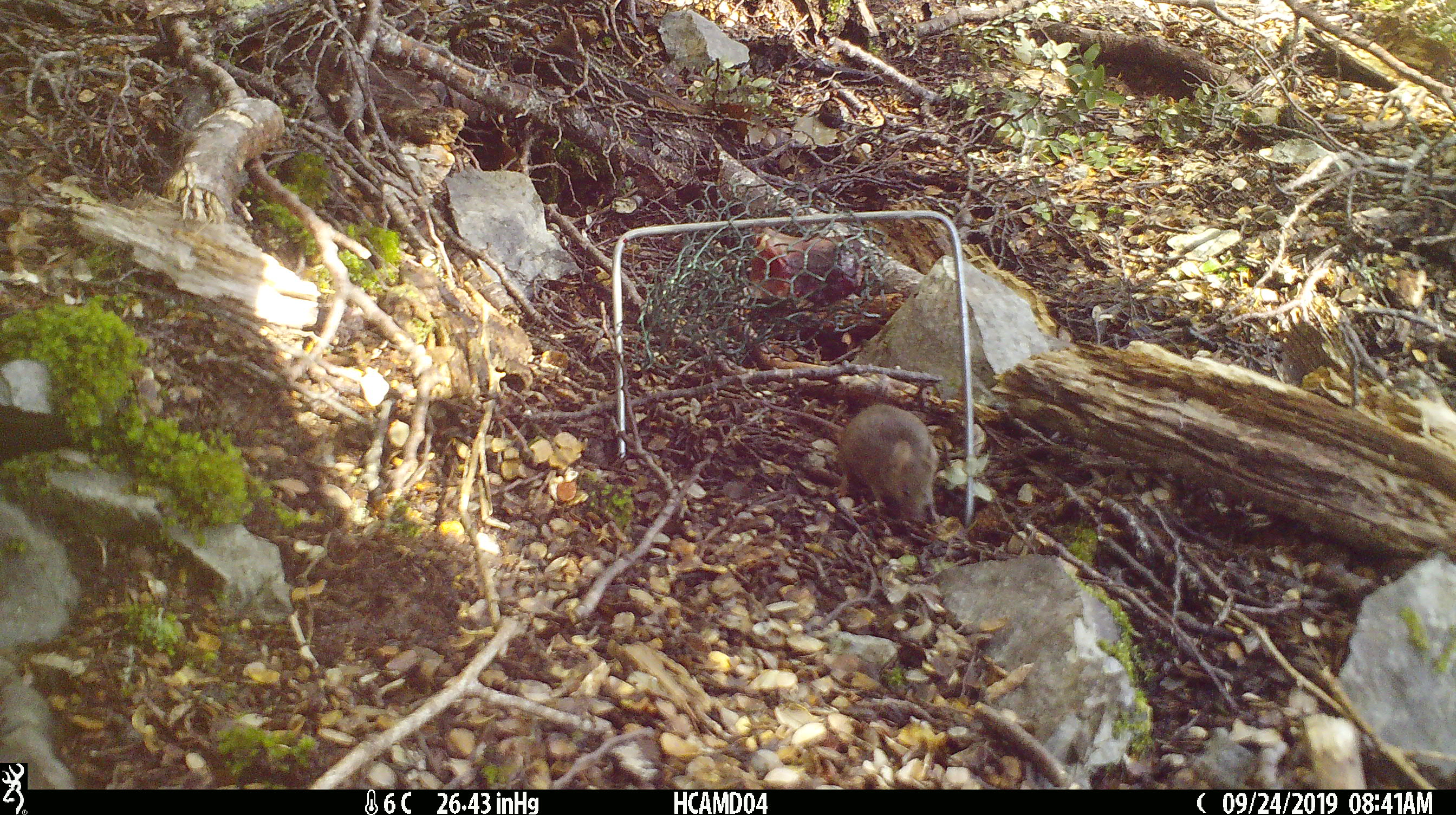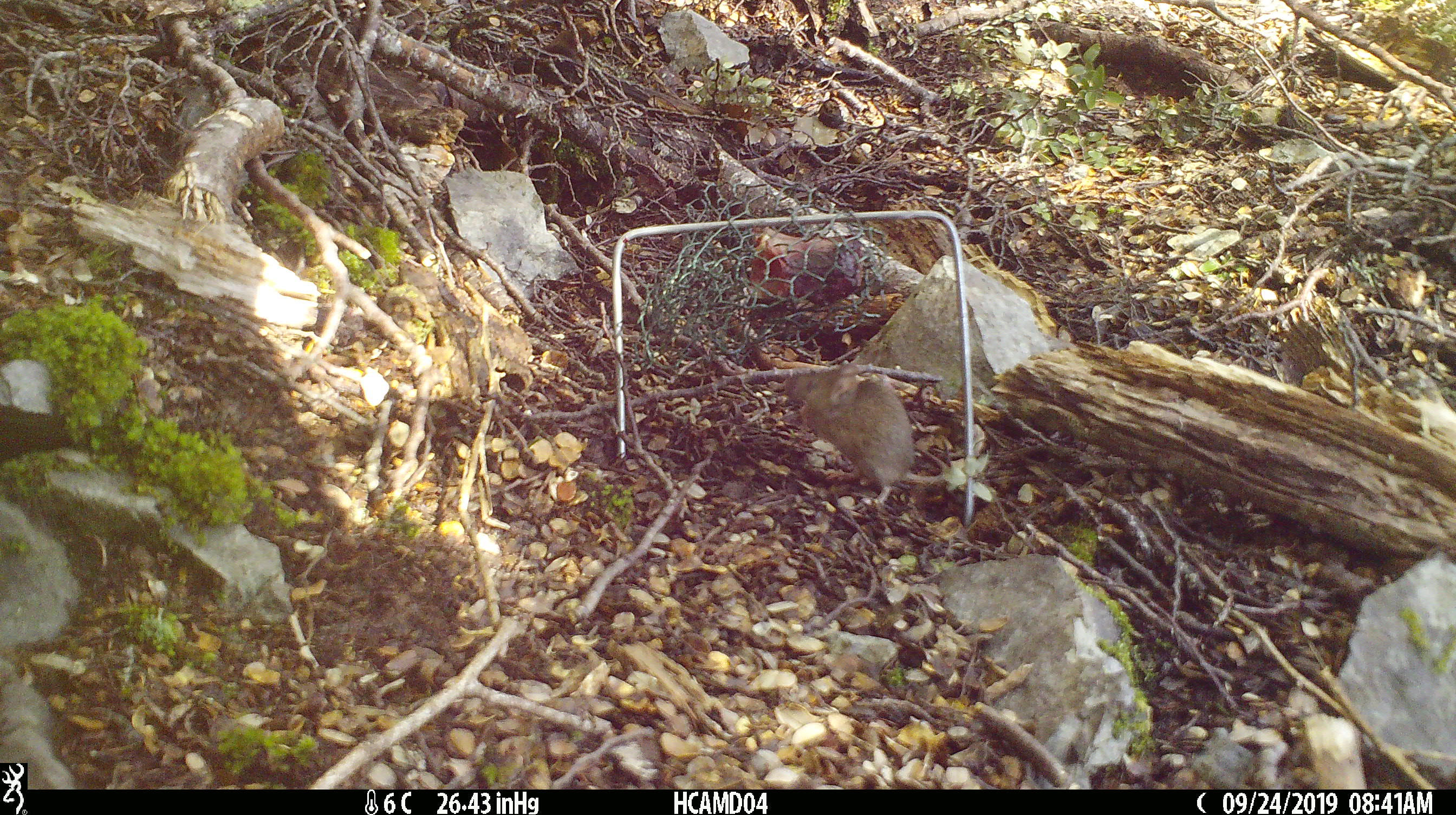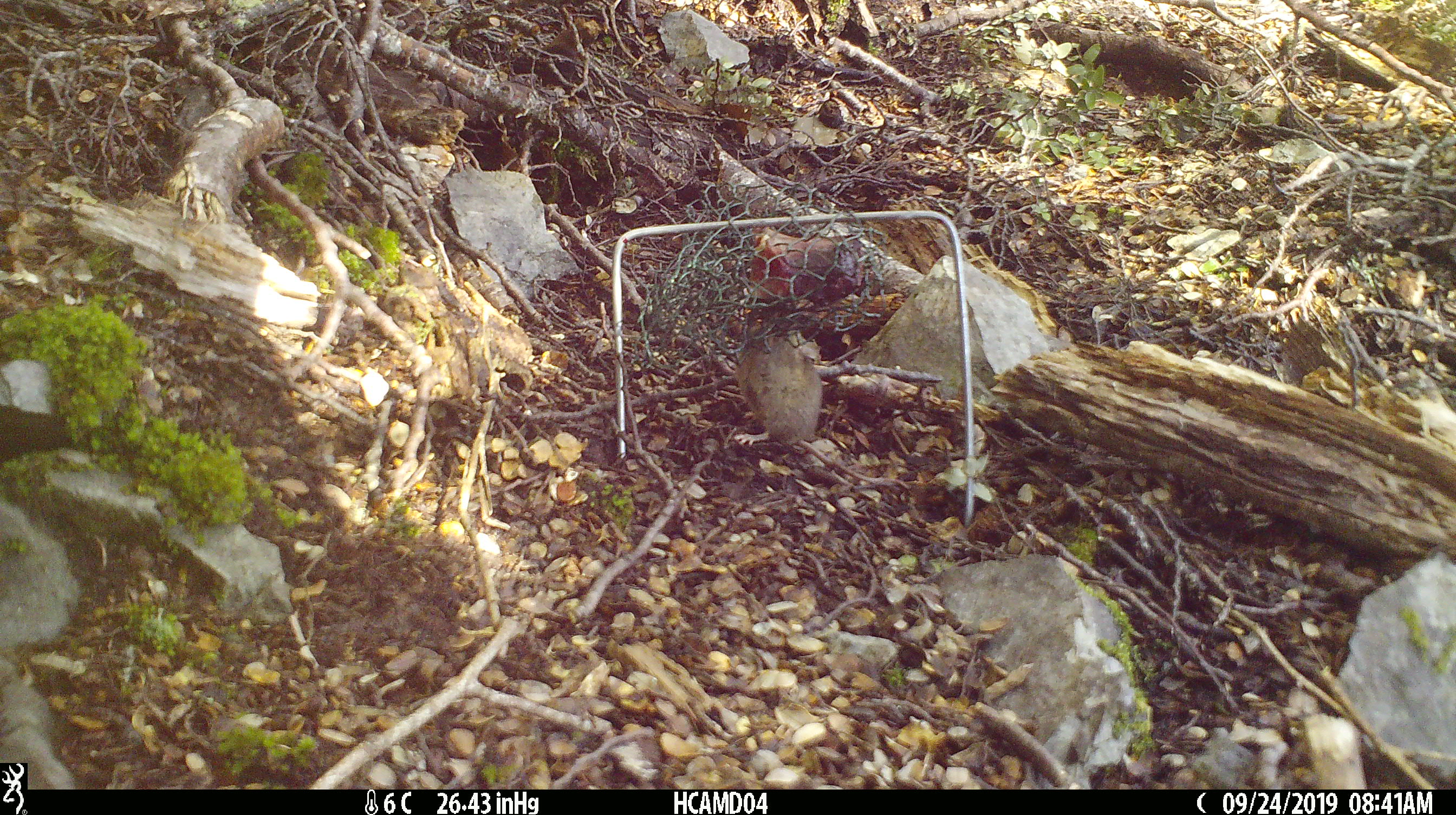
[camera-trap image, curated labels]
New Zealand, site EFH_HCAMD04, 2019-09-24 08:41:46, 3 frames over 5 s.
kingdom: Animalia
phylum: Chordata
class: Mammalia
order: Rodentia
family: Muridae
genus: Mus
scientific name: Mus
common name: mouse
Mouse (Mus).